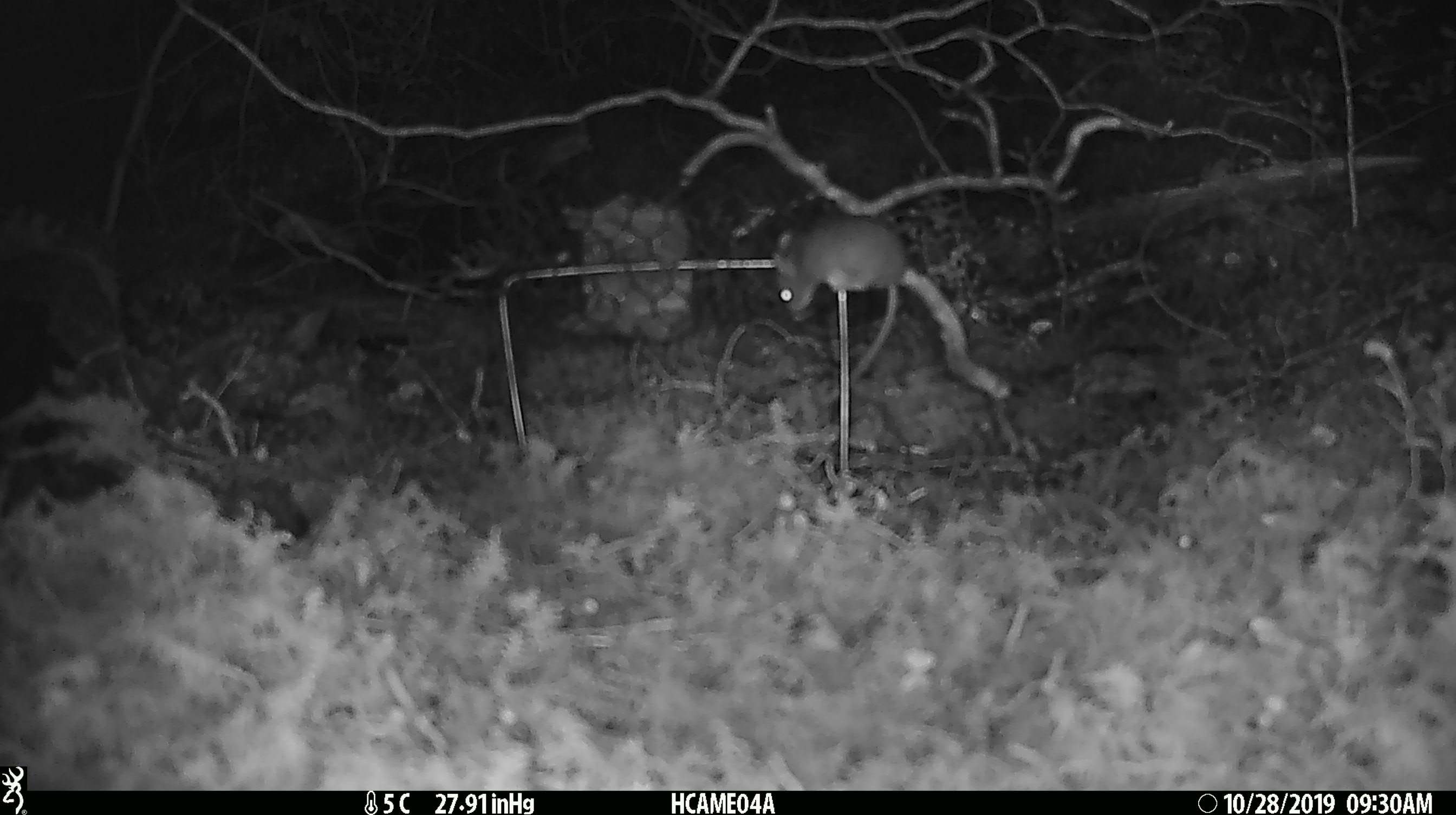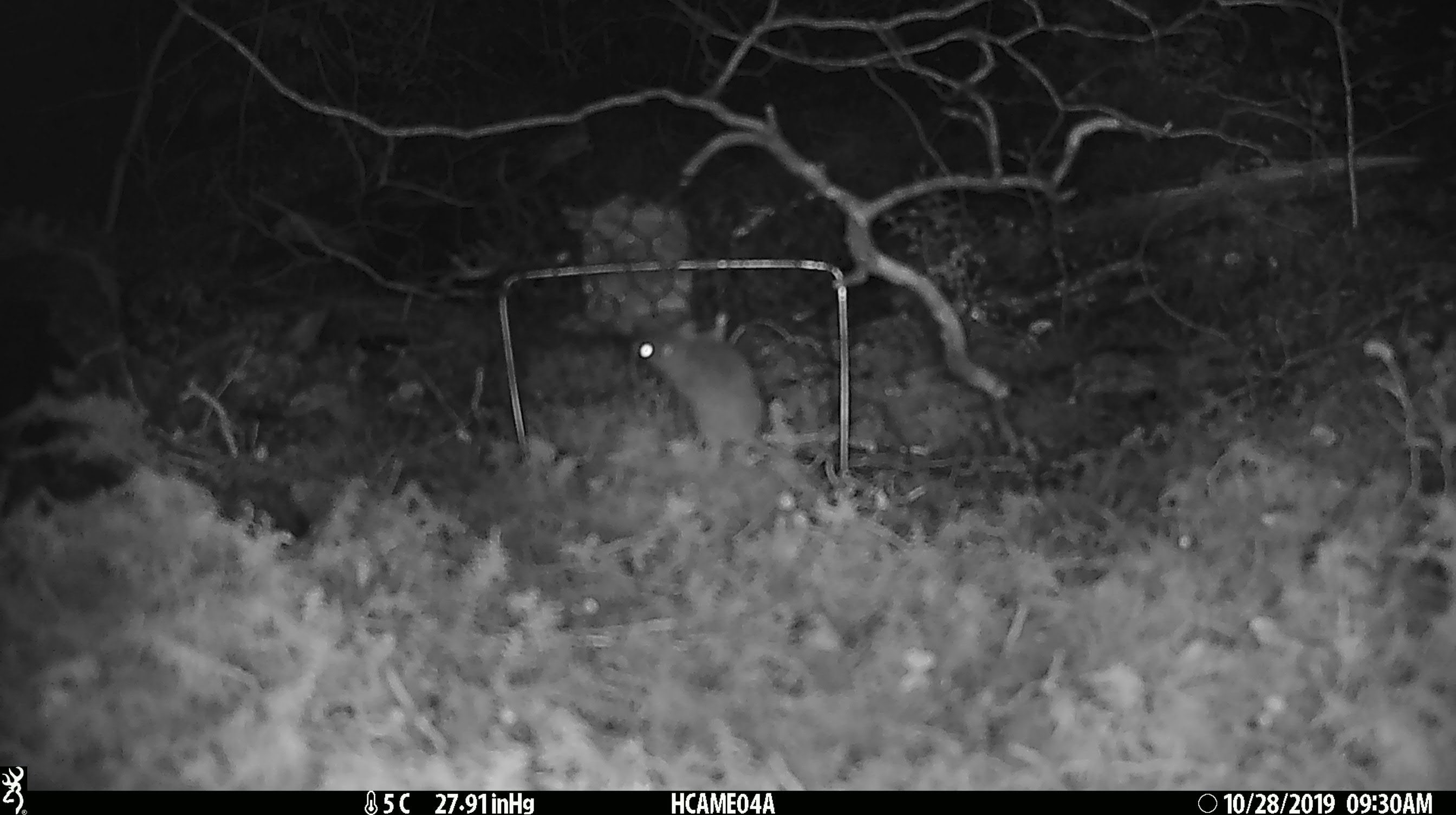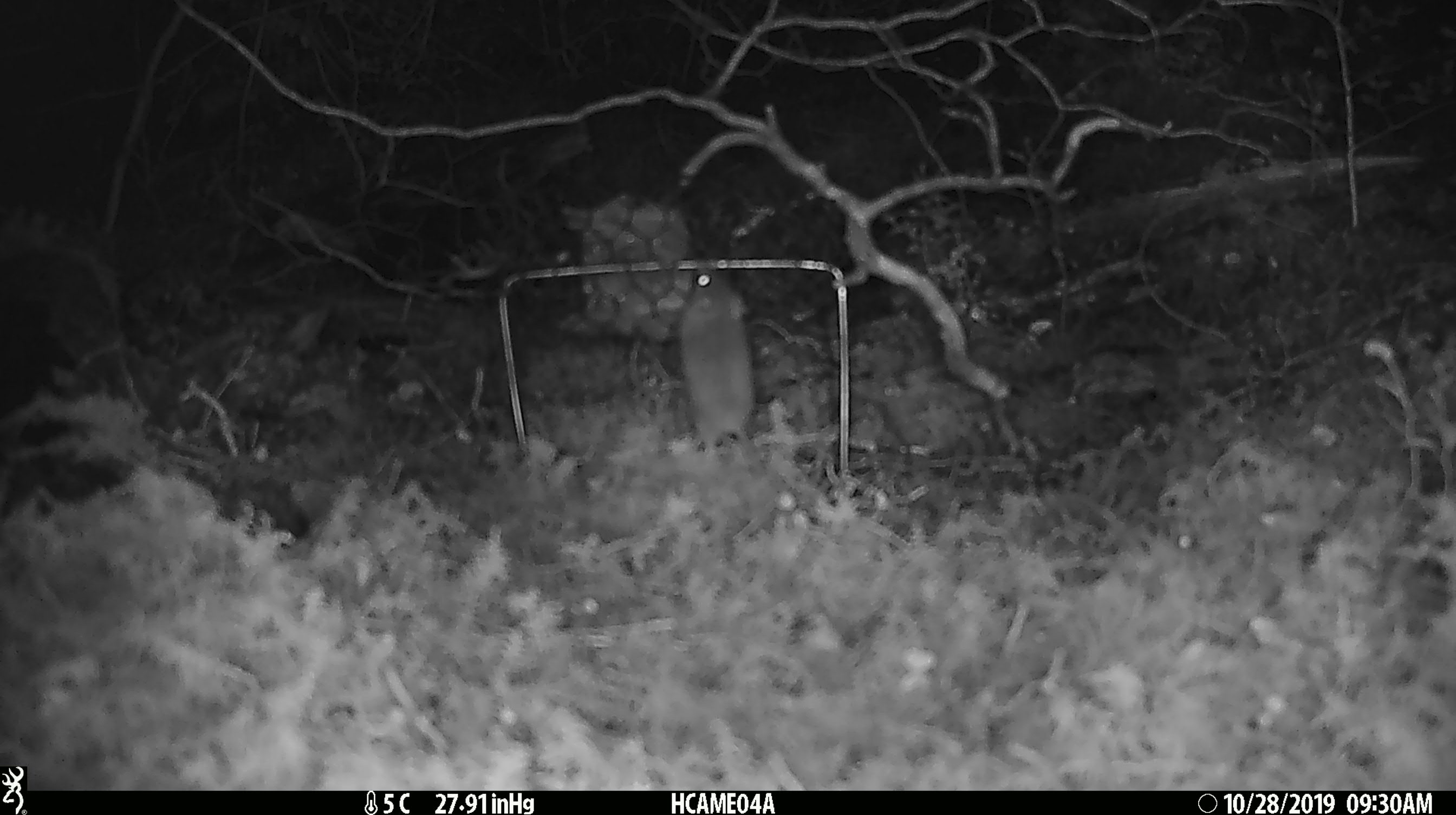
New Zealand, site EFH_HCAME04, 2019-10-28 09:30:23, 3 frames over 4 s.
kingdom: Animalia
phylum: Chordata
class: Mammalia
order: Rodentia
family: Muridae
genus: Mus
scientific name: Mus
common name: mouse